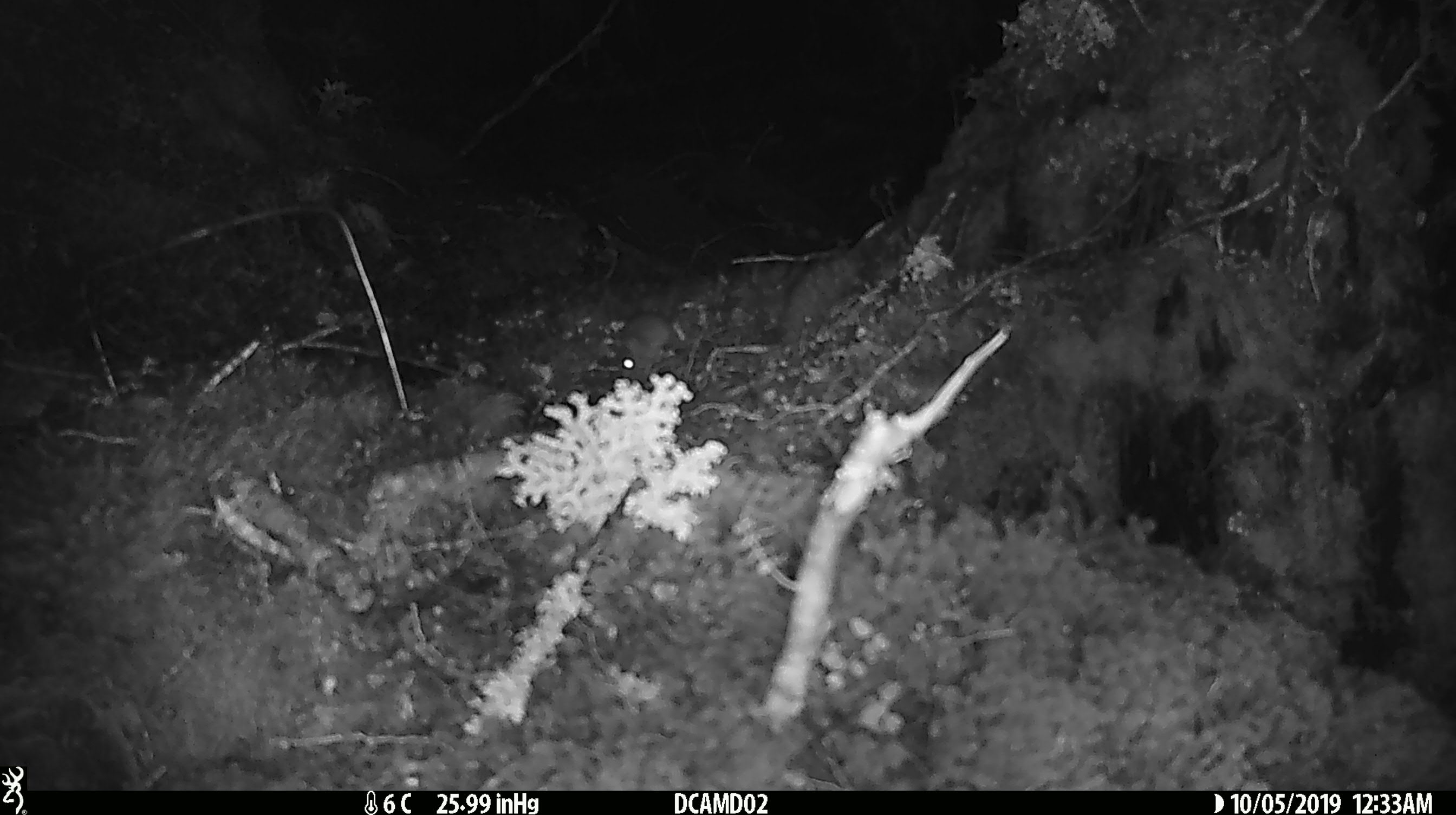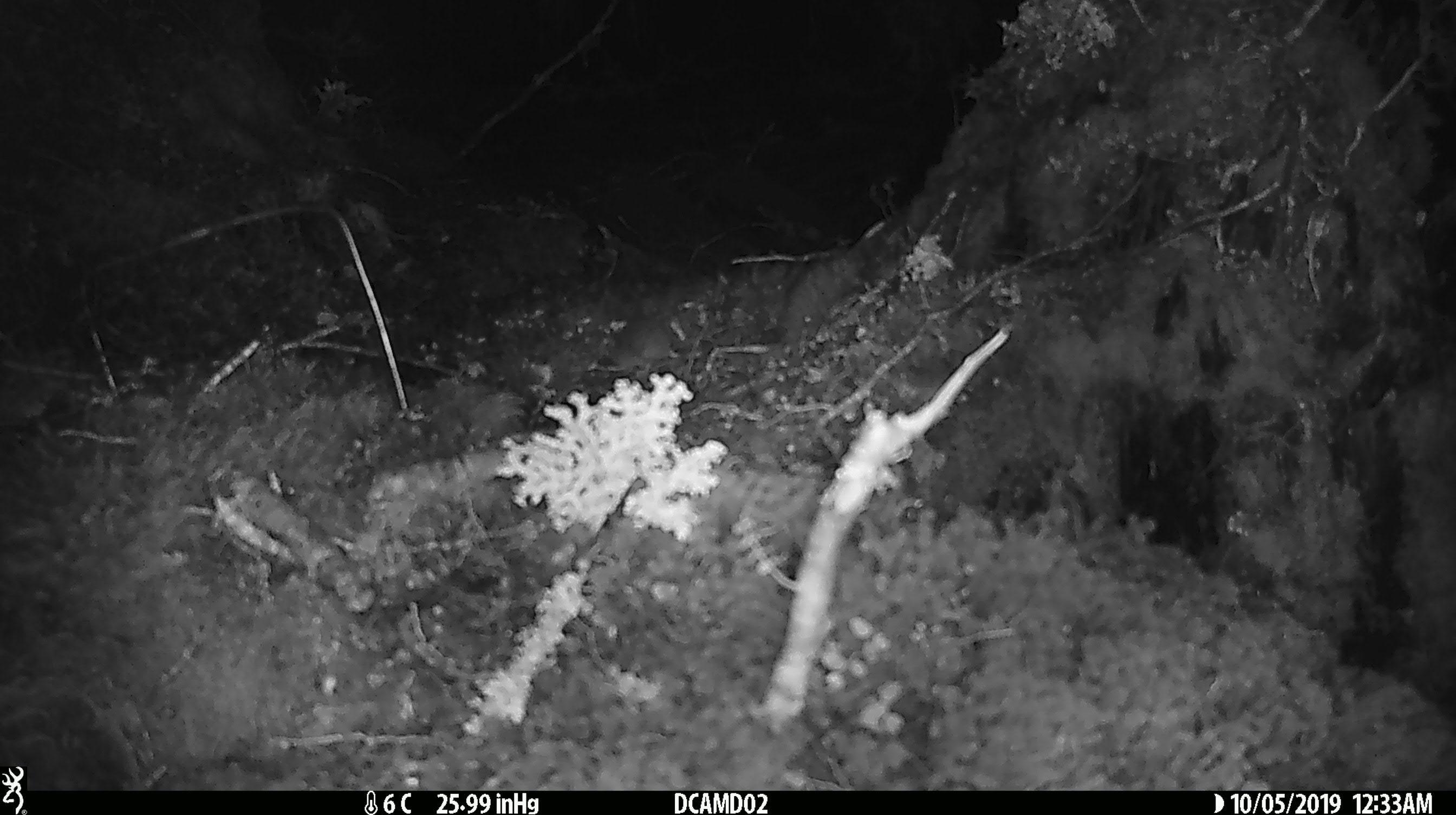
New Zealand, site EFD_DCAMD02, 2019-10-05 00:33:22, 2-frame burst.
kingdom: Animalia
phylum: Chordata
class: Mammalia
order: Rodentia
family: Muridae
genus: Mus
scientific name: Mus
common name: mouse